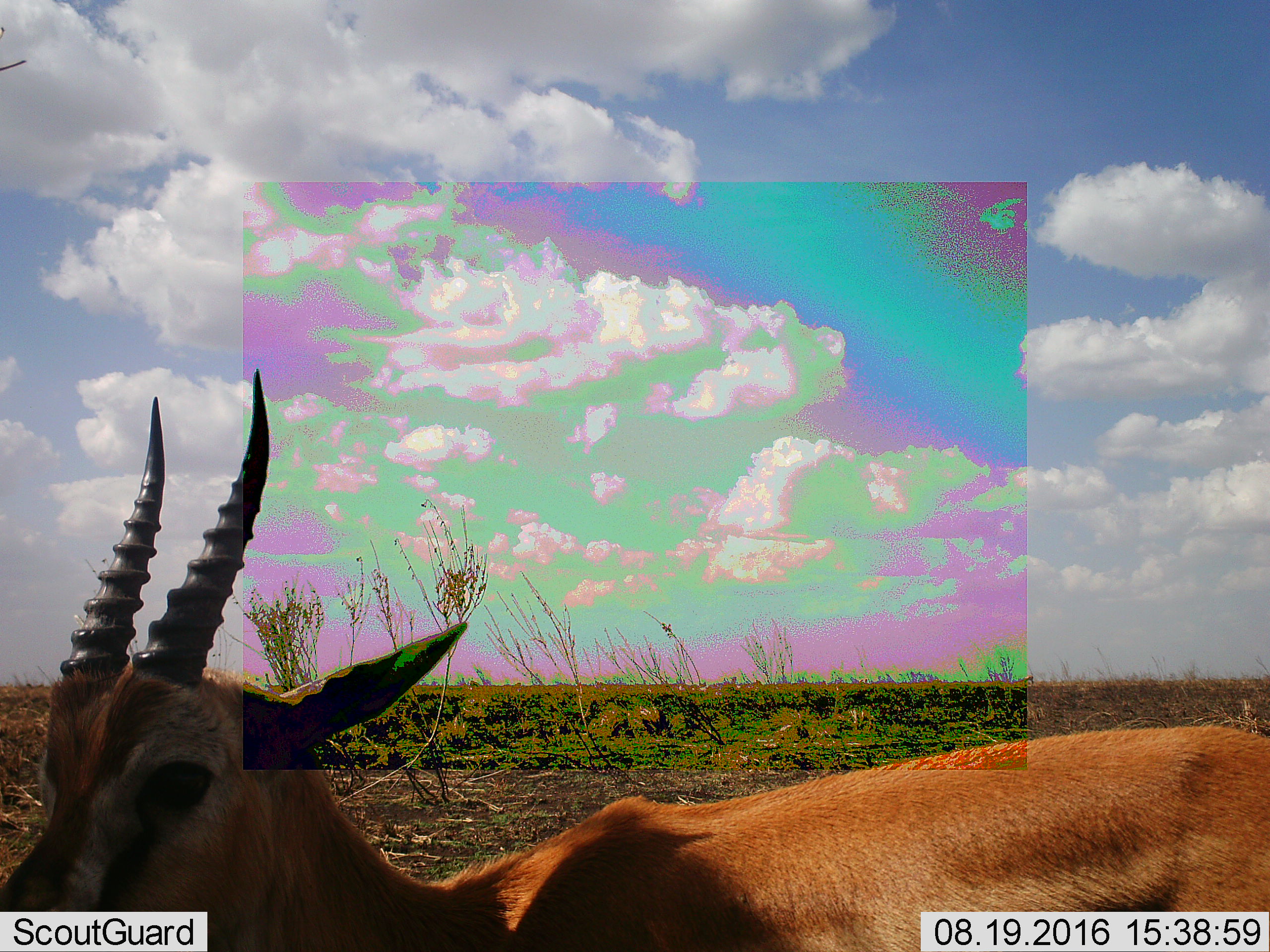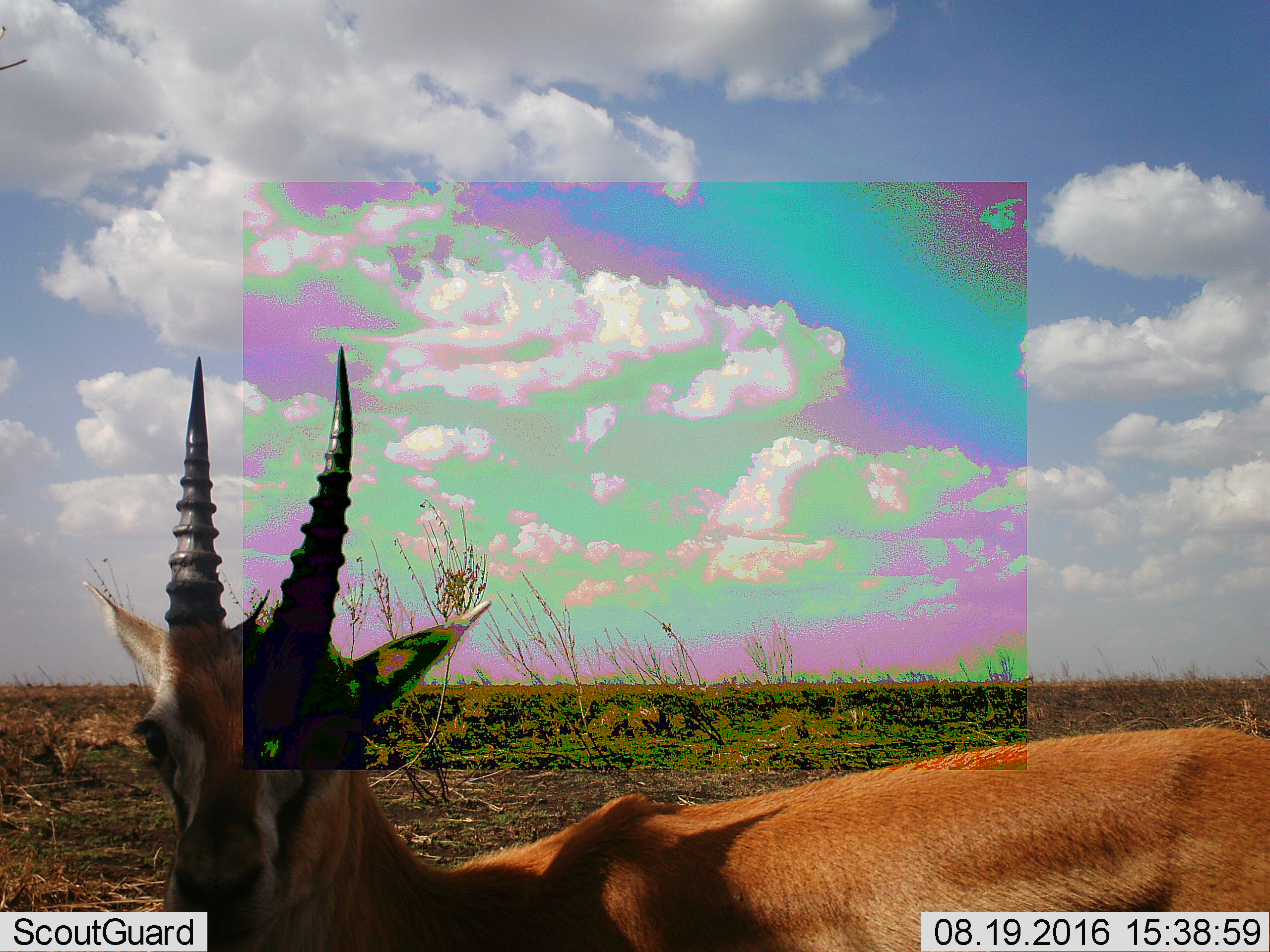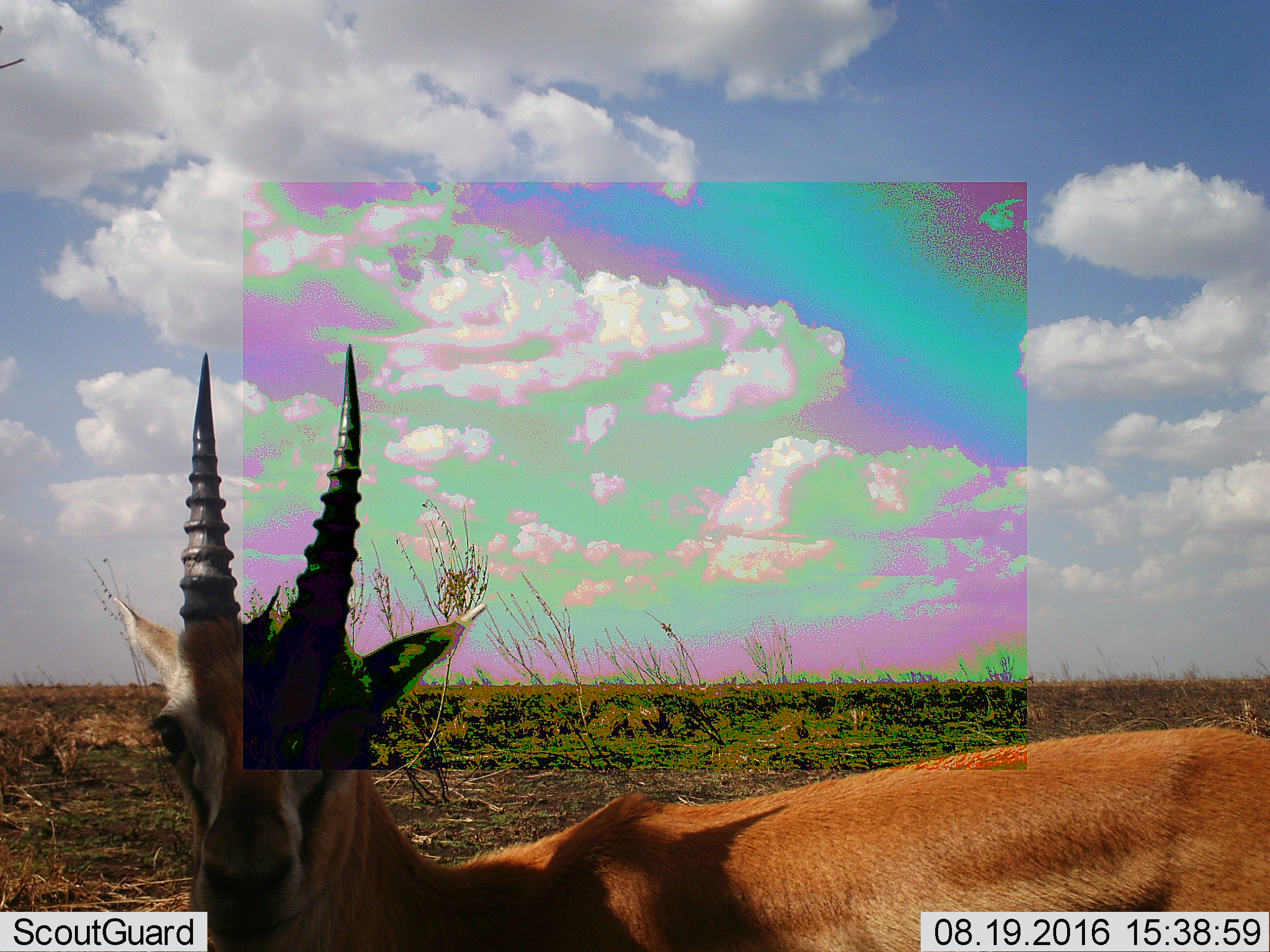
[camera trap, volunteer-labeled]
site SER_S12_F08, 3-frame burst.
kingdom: Animalia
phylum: Chordata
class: Mammalia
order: Artiodactyla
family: Bovidae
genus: Eudorcas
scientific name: Eudorcas thomsonii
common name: thomson's gazelle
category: gazellethomsons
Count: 1.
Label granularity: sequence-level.